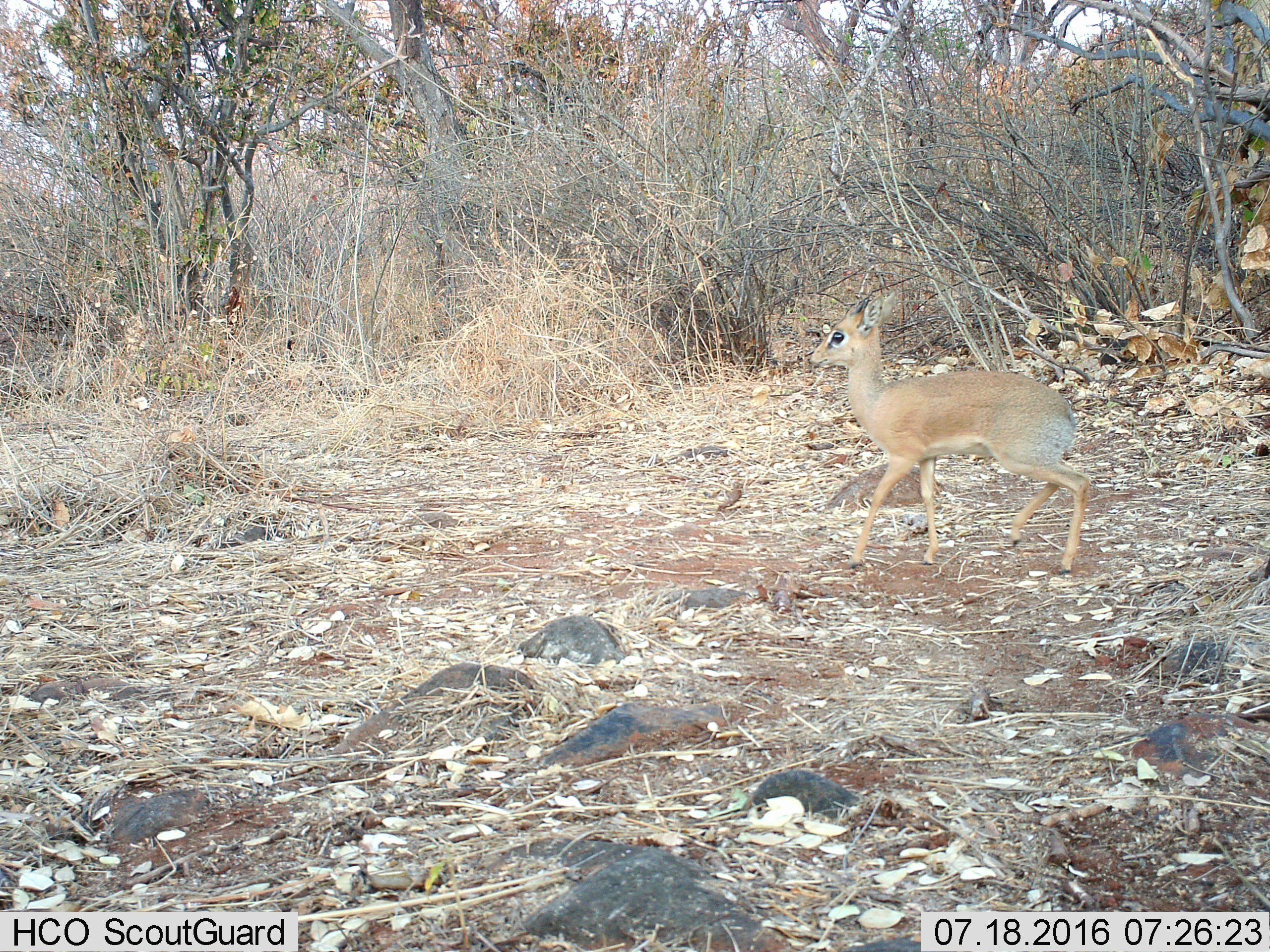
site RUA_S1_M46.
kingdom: Animalia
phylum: Chordata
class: Mammalia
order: Artiodactyla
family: Bovidae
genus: Madoqua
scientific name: Madoqua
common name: dik-dik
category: dikdik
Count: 1.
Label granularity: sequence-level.